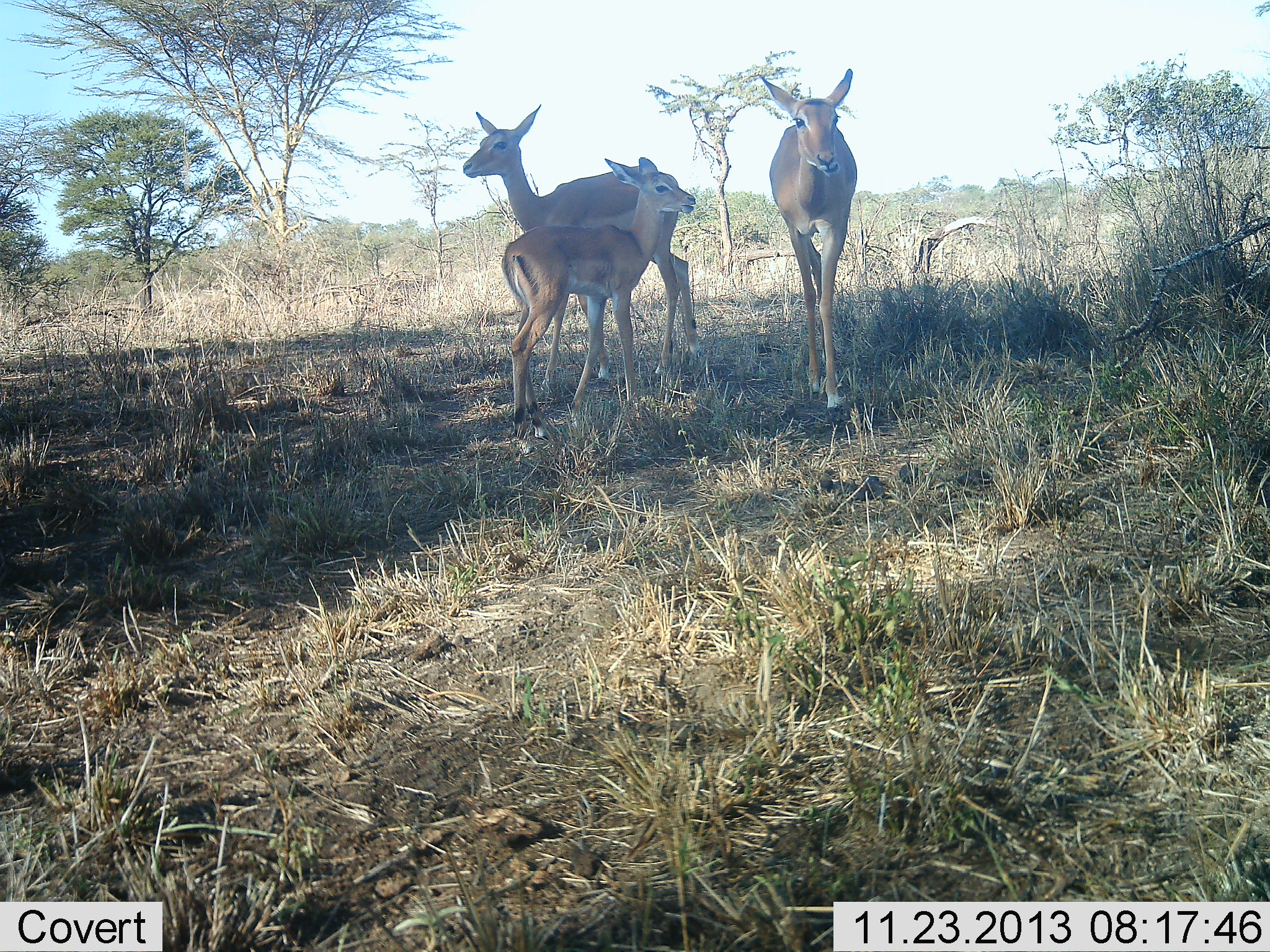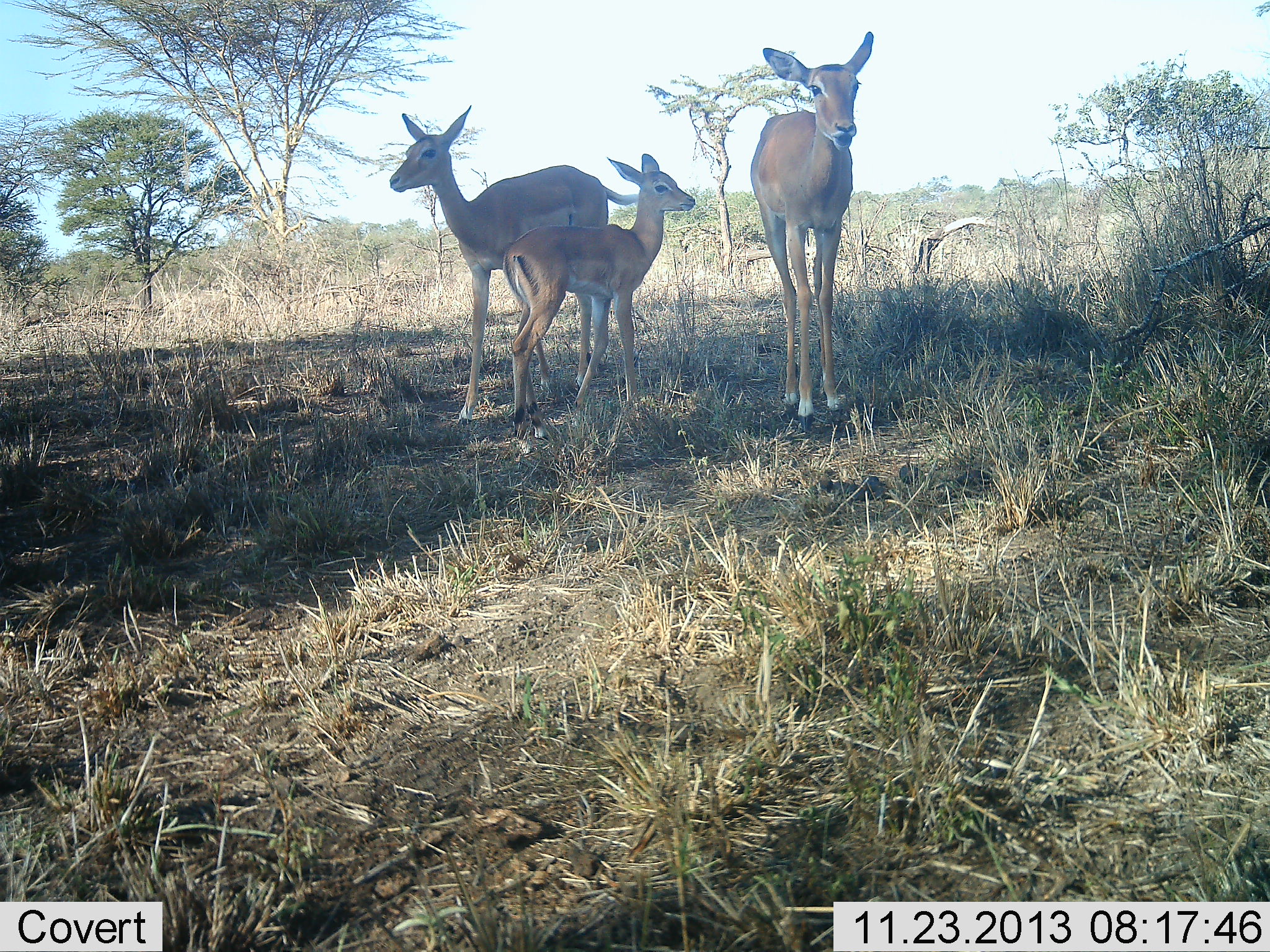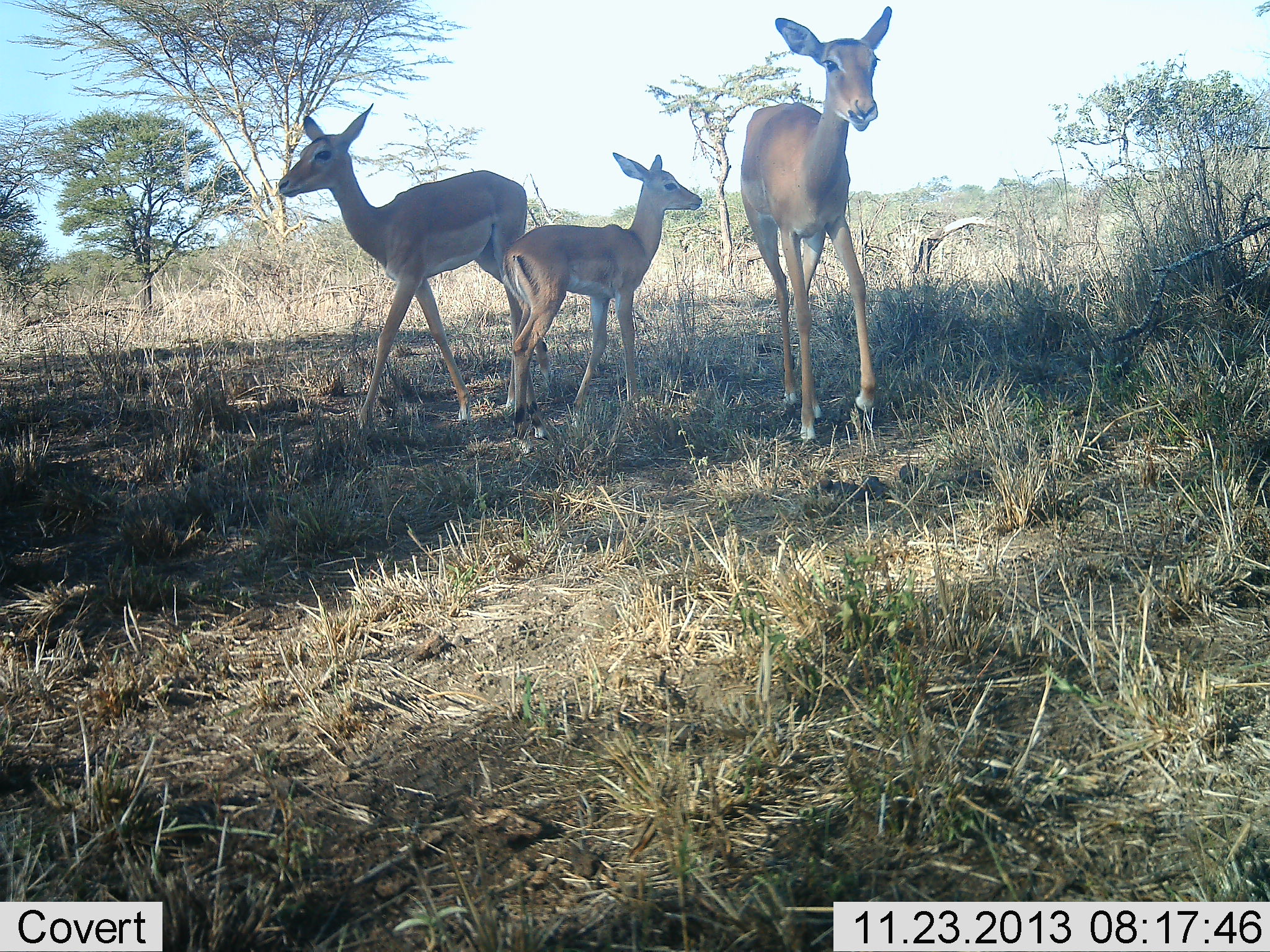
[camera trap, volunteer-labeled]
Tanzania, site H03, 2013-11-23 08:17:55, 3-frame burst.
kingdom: Animalia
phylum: Chordata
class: Mammalia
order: Artiodactyla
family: Bovidae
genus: Nanger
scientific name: Nanger granti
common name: grant's gazelle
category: gazellegrants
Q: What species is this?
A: Gazellegrants (grant's gazelle) (Nanger granti).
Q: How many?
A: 3.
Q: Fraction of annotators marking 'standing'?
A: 90%.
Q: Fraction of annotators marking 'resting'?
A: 10%.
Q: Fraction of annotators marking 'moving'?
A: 60%.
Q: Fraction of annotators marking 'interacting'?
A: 0%.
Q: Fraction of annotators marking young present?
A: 70%.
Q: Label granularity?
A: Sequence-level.